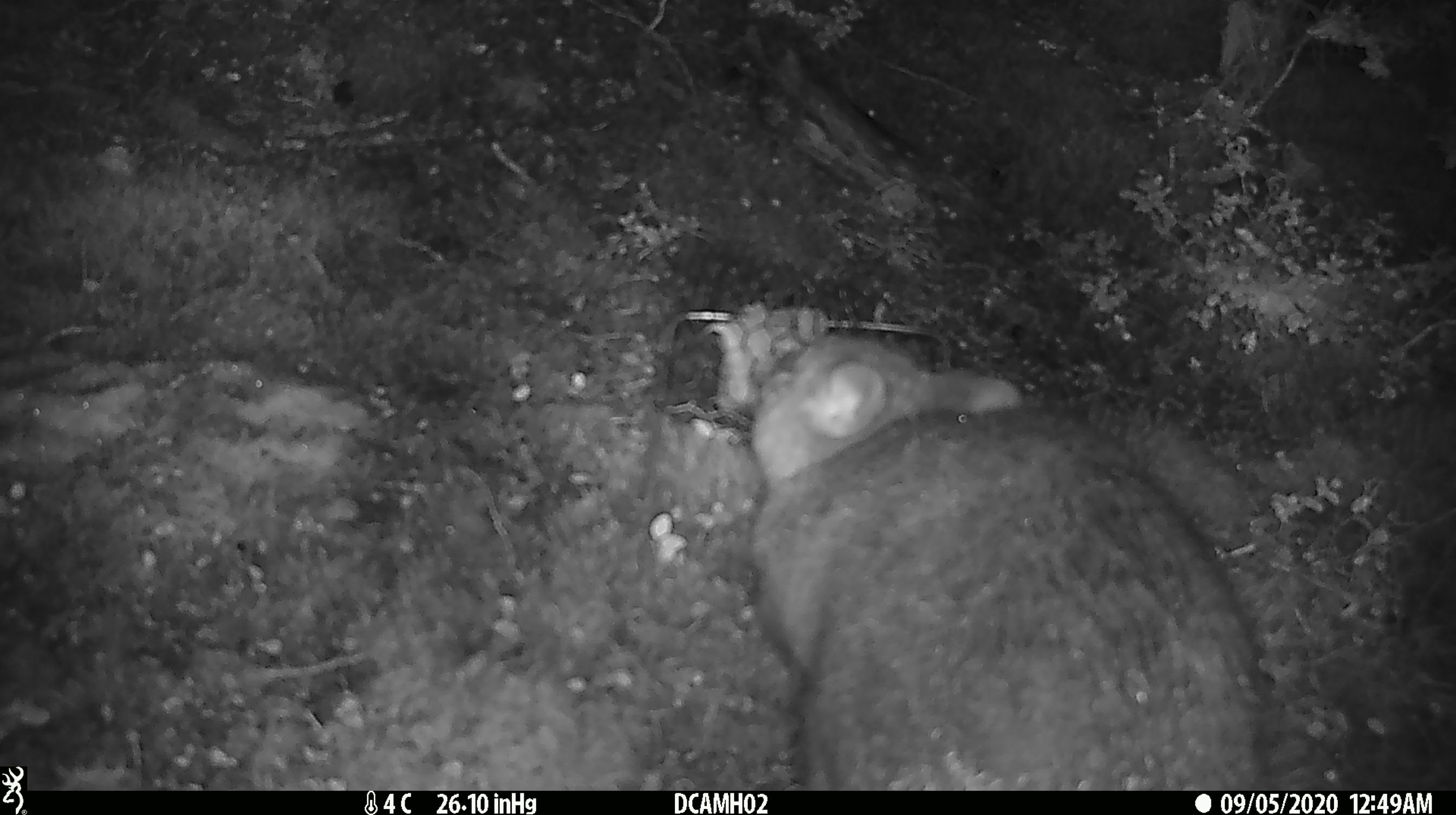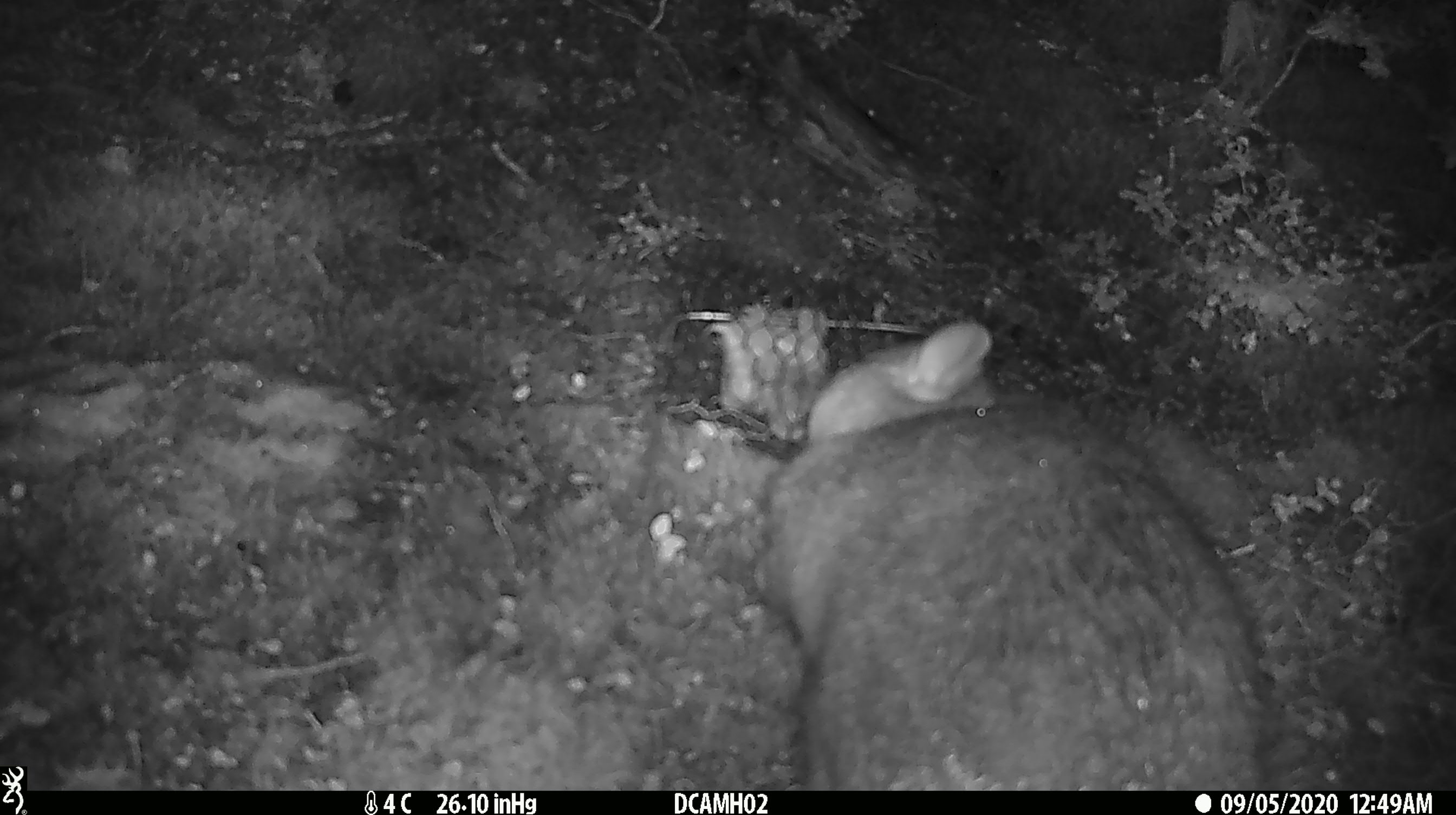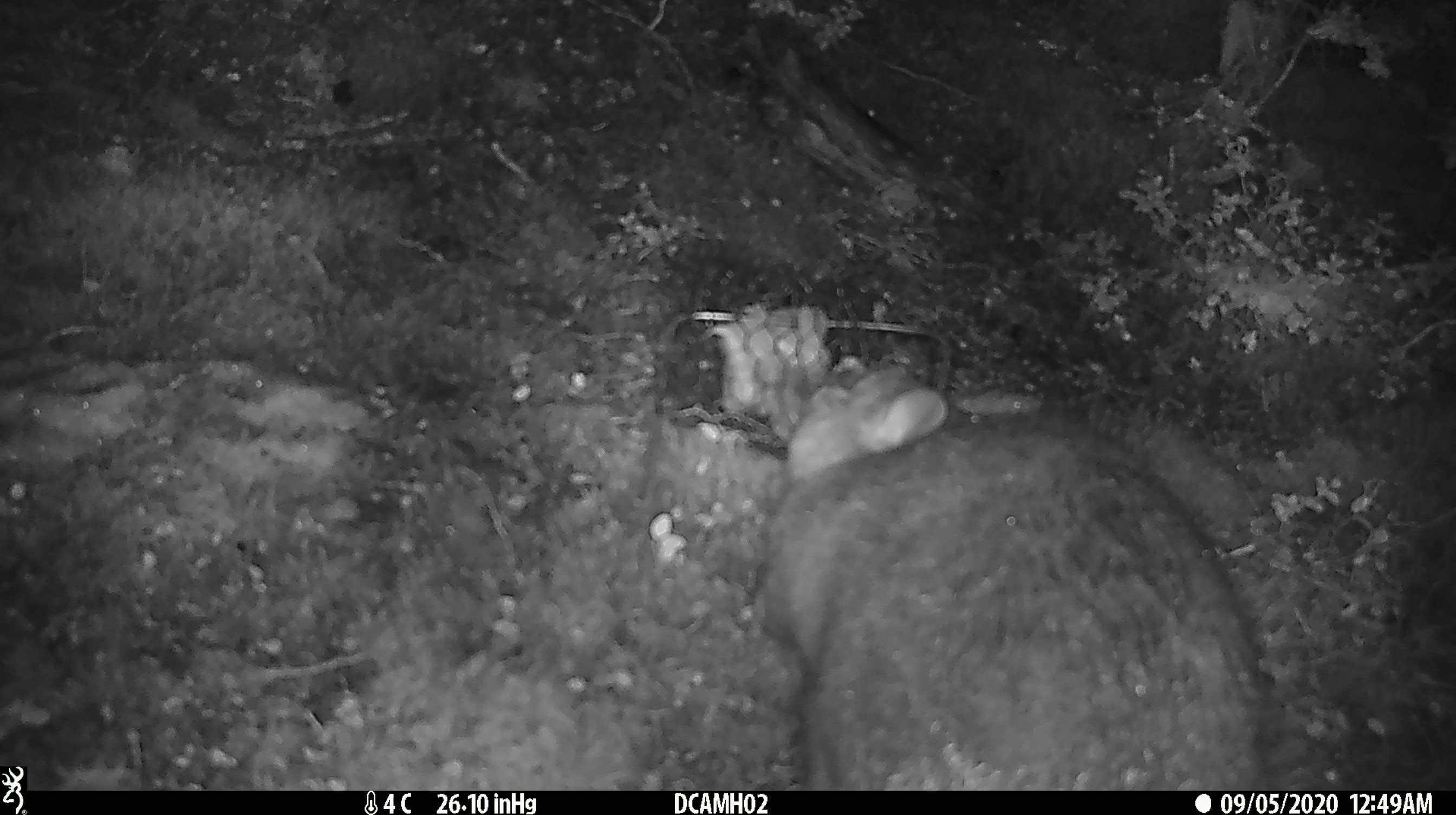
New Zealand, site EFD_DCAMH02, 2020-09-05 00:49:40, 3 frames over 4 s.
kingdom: Animalia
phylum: Chordata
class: Mammalia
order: Diprotodontia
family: Phalangeridae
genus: Trichosurus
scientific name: Trichosurus vulpecula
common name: common brushtail possum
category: possum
Possum (common brushtail possum) (Trichosurus vulpecula).